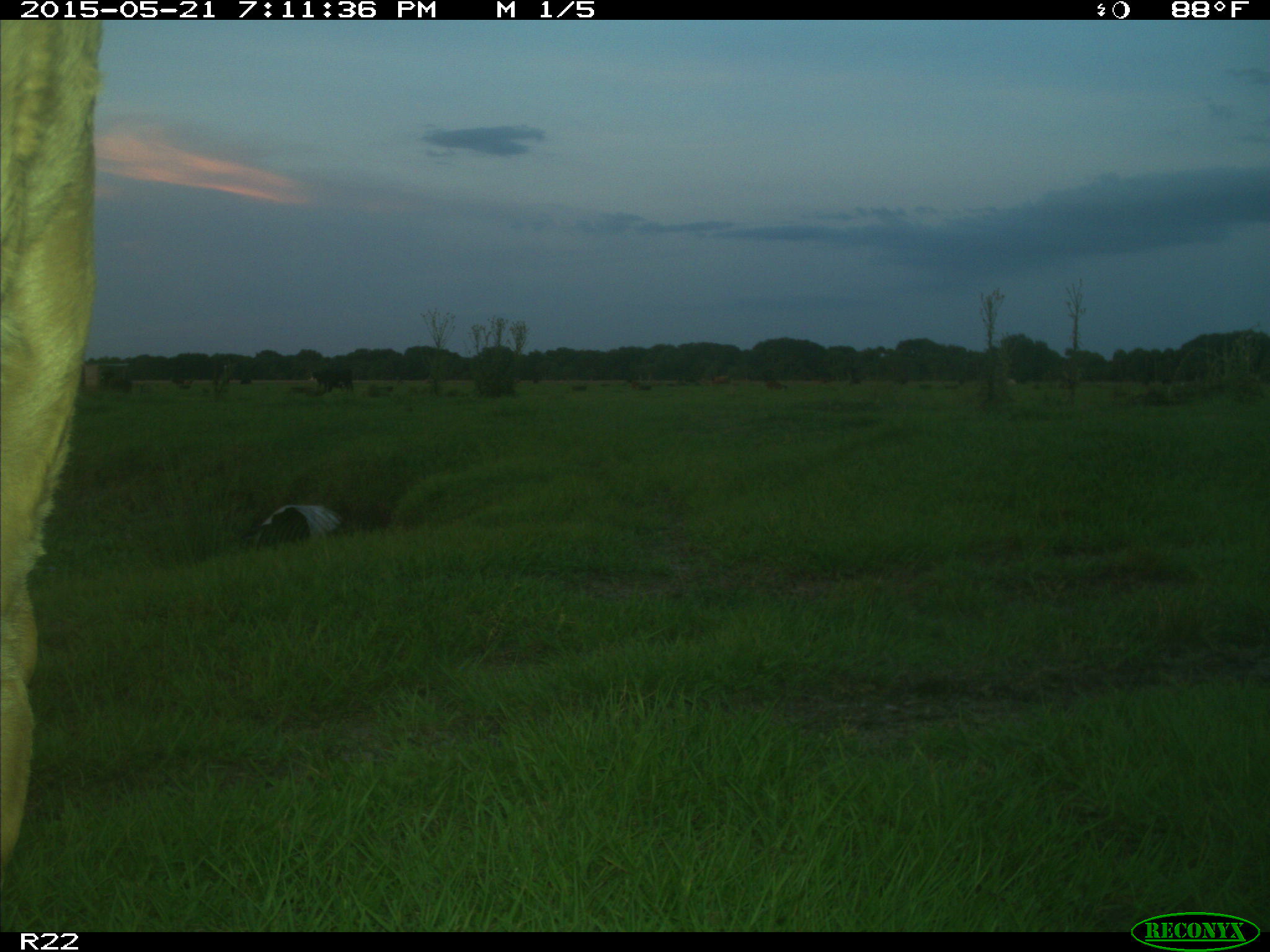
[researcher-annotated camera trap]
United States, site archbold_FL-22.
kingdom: Animalia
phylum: Chordata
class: Mammalia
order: Artiodactyla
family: Bovidae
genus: Bos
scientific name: Bos taurus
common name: domestic cow